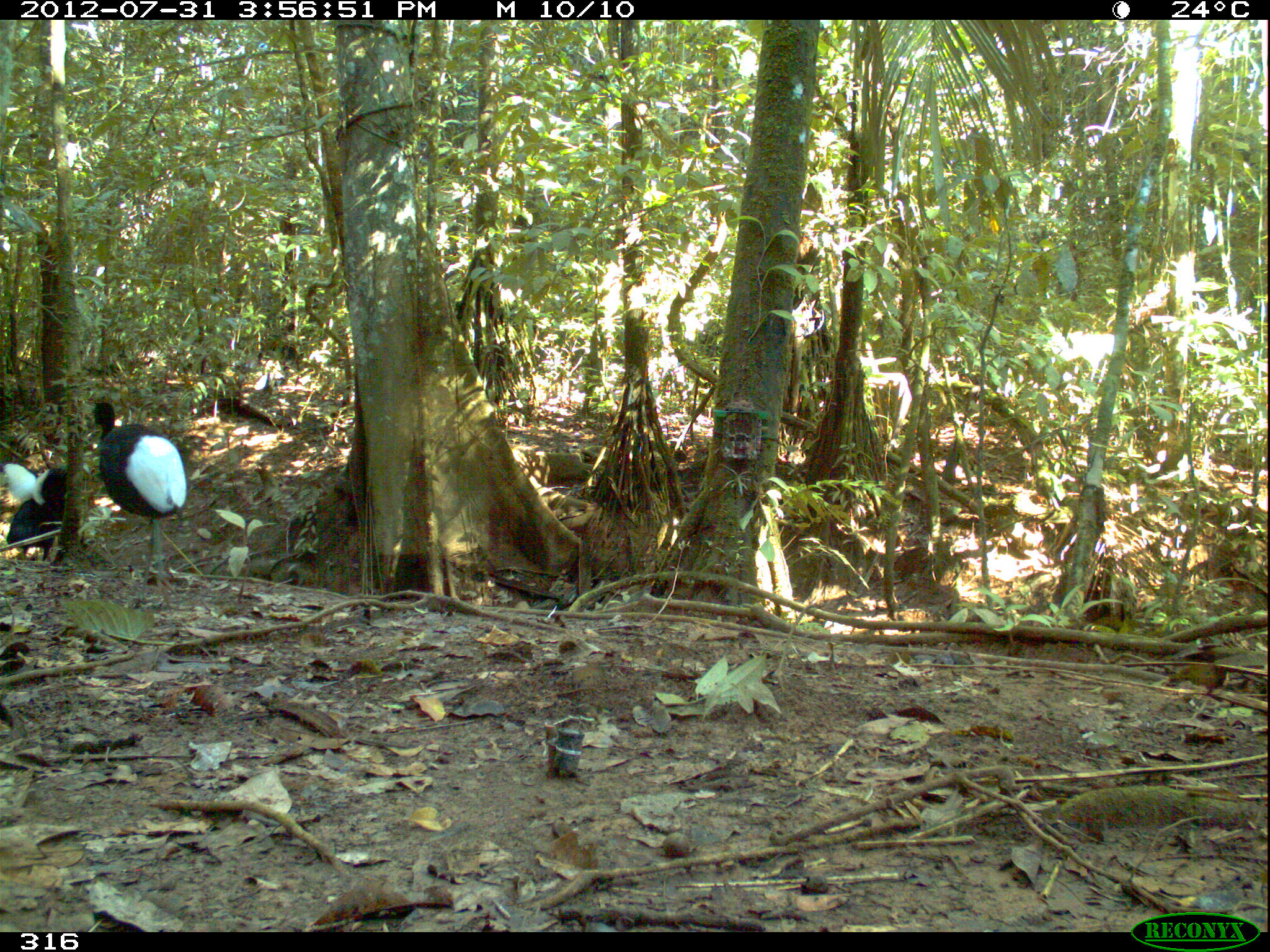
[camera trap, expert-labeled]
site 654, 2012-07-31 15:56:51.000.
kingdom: Animalia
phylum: Chordata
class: Aves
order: Gruiformes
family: Psophiidae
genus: Psophia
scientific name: Psophia leucoptera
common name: pale-winged trumpeter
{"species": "Psophia leucoptera (pale-winged trumpeter)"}